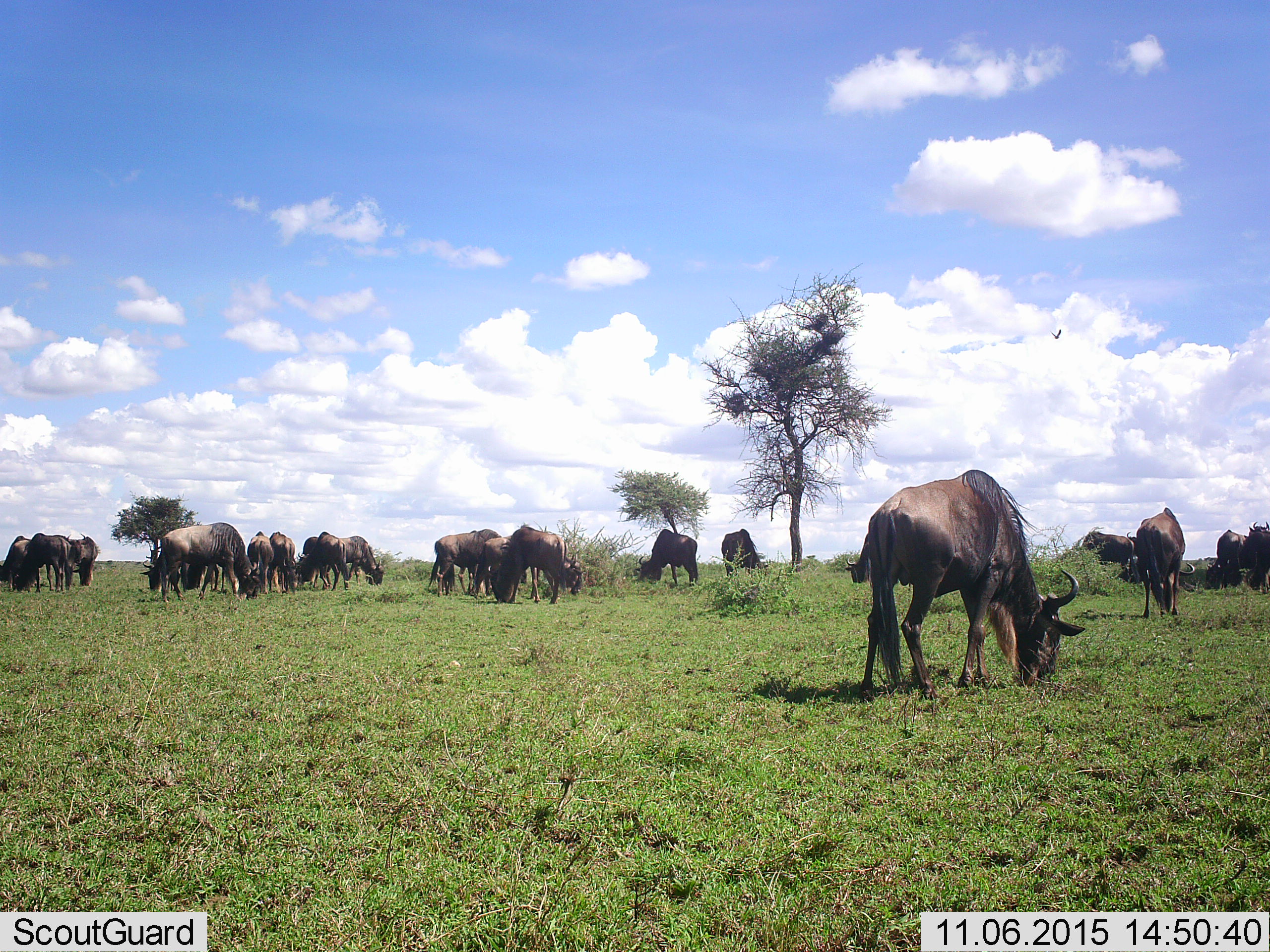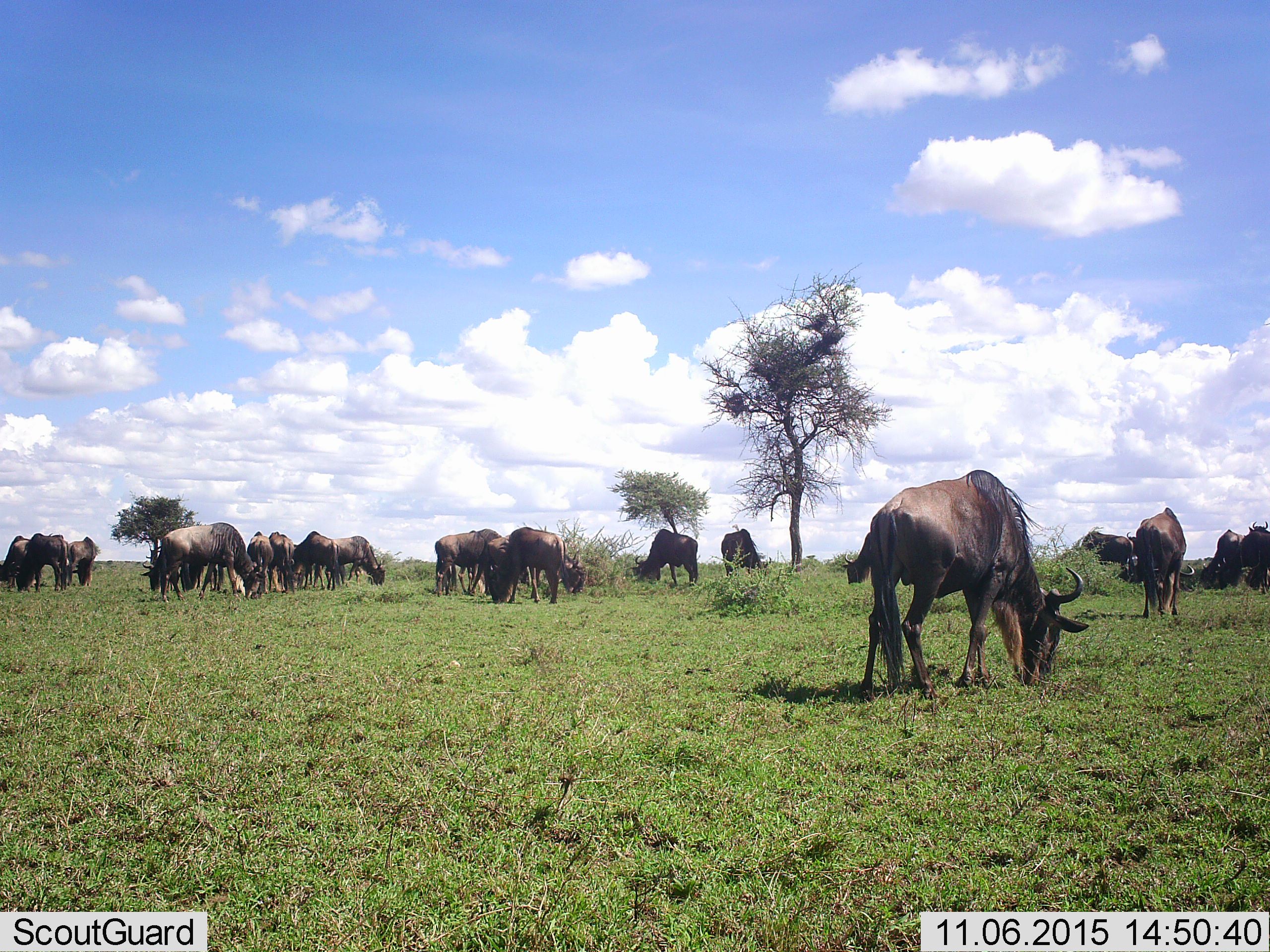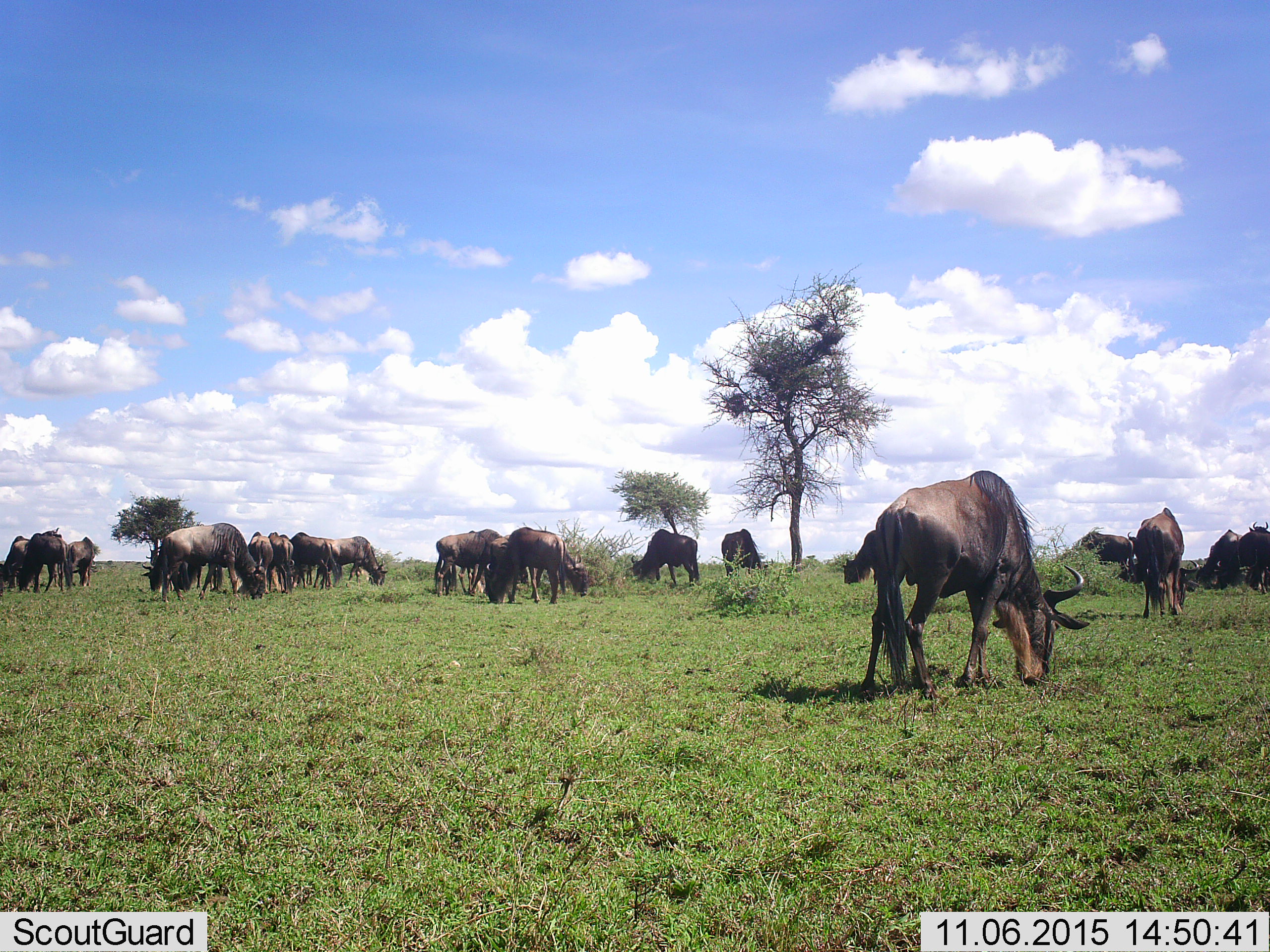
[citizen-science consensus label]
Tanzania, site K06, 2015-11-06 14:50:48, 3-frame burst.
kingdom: Animalia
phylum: Chordata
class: Mammalia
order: Artiodactyla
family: Bovidae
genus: Connochaetes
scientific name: Connochaetes taurinus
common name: blue wildebeest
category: wildebeest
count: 11-50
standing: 50%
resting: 17%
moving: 33%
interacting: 0%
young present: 17%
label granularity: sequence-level